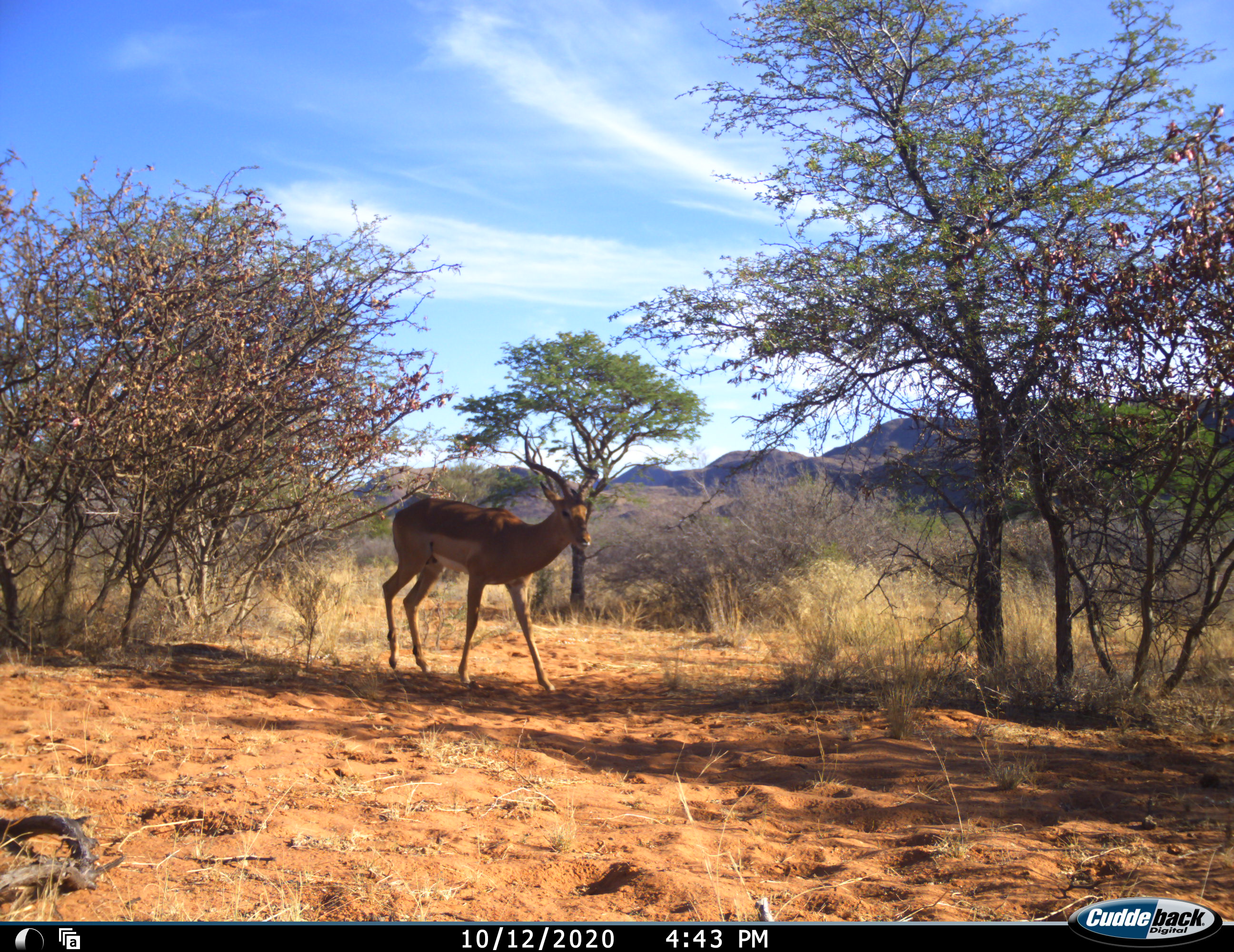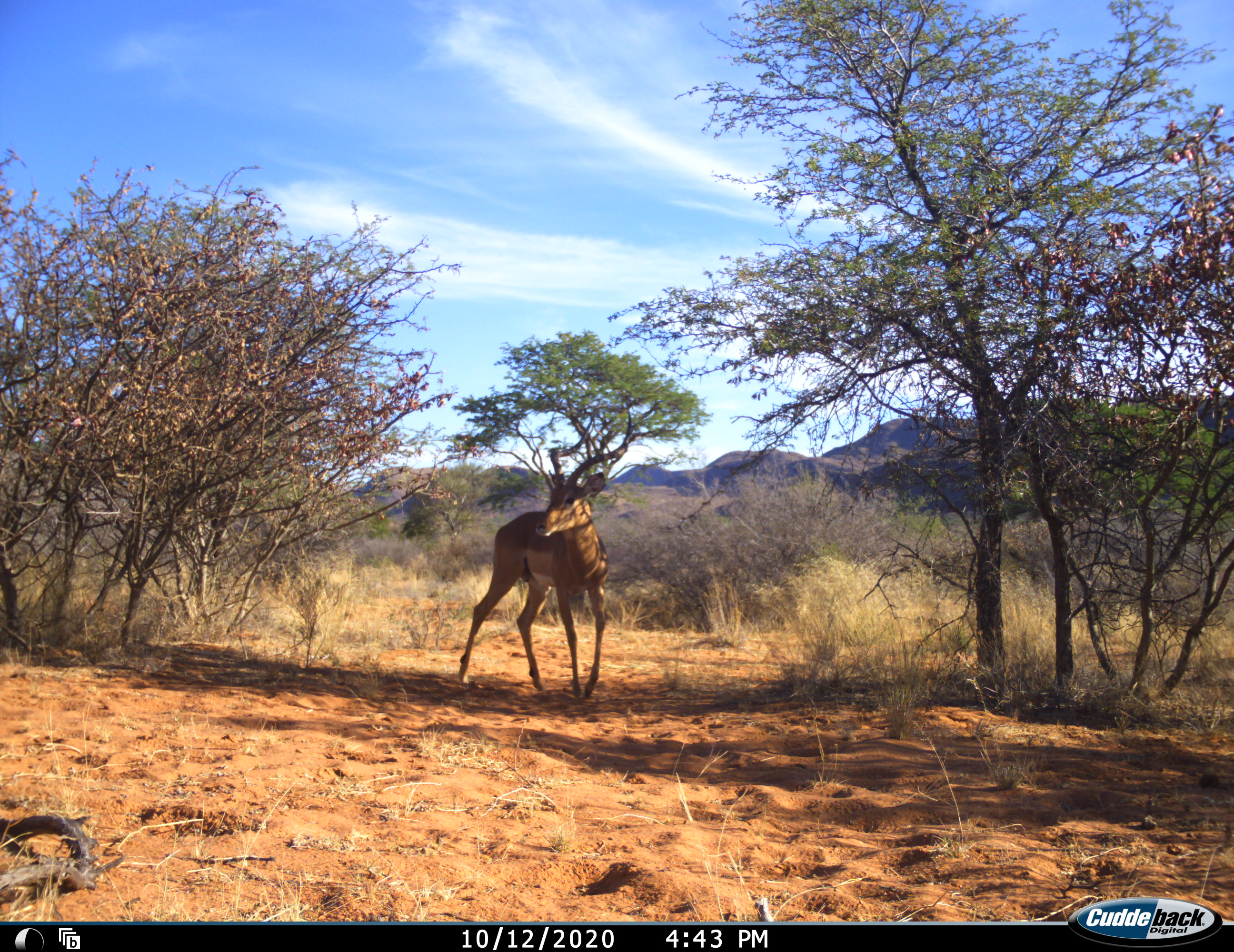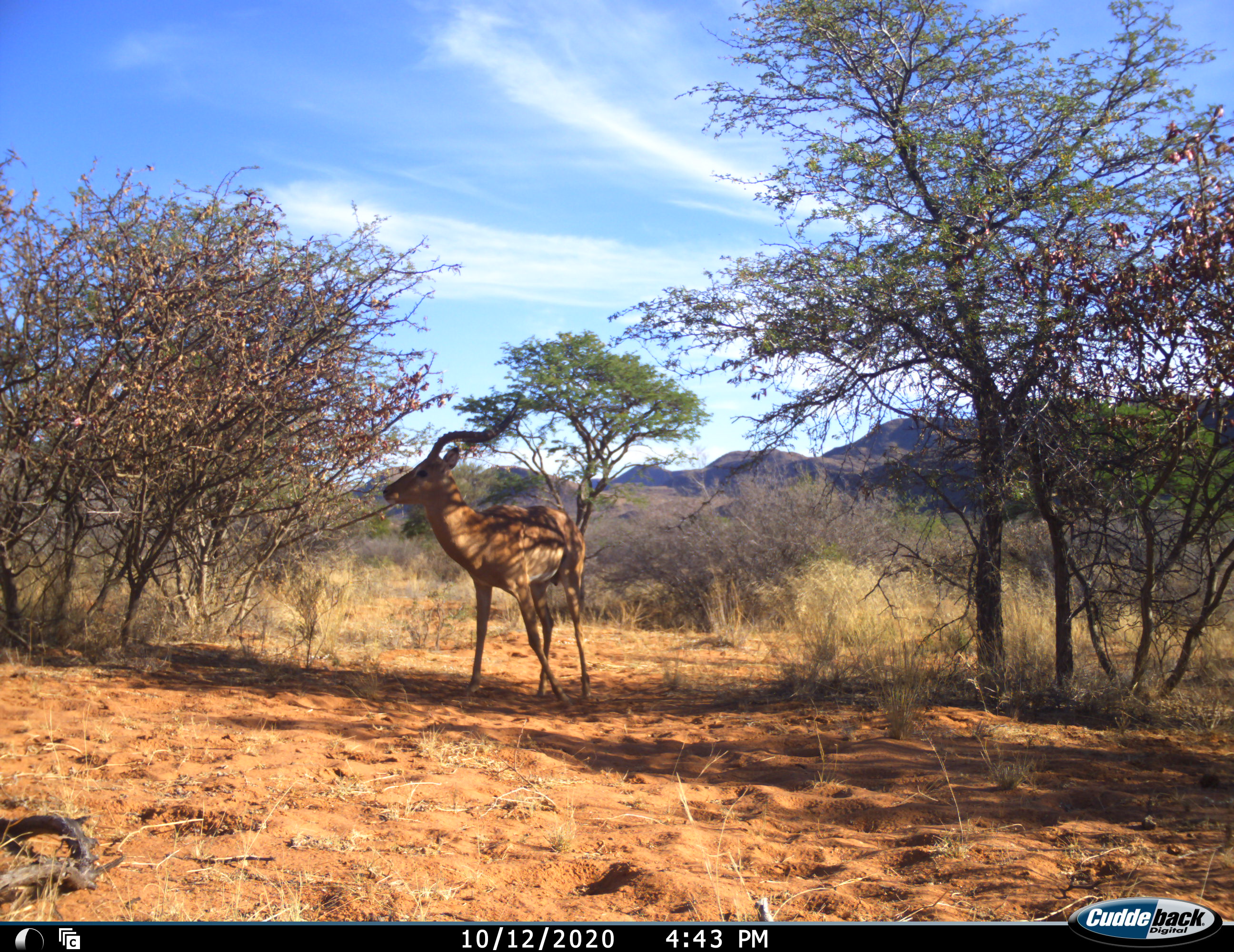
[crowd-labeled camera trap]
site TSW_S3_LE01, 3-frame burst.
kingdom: Animalia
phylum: Chordata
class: Mammalia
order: Artiodactyla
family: Bovidae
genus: Aepyceros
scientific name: Aepyceros melampus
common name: impala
Impala (Aepyceros melampus), count 1. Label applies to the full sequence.